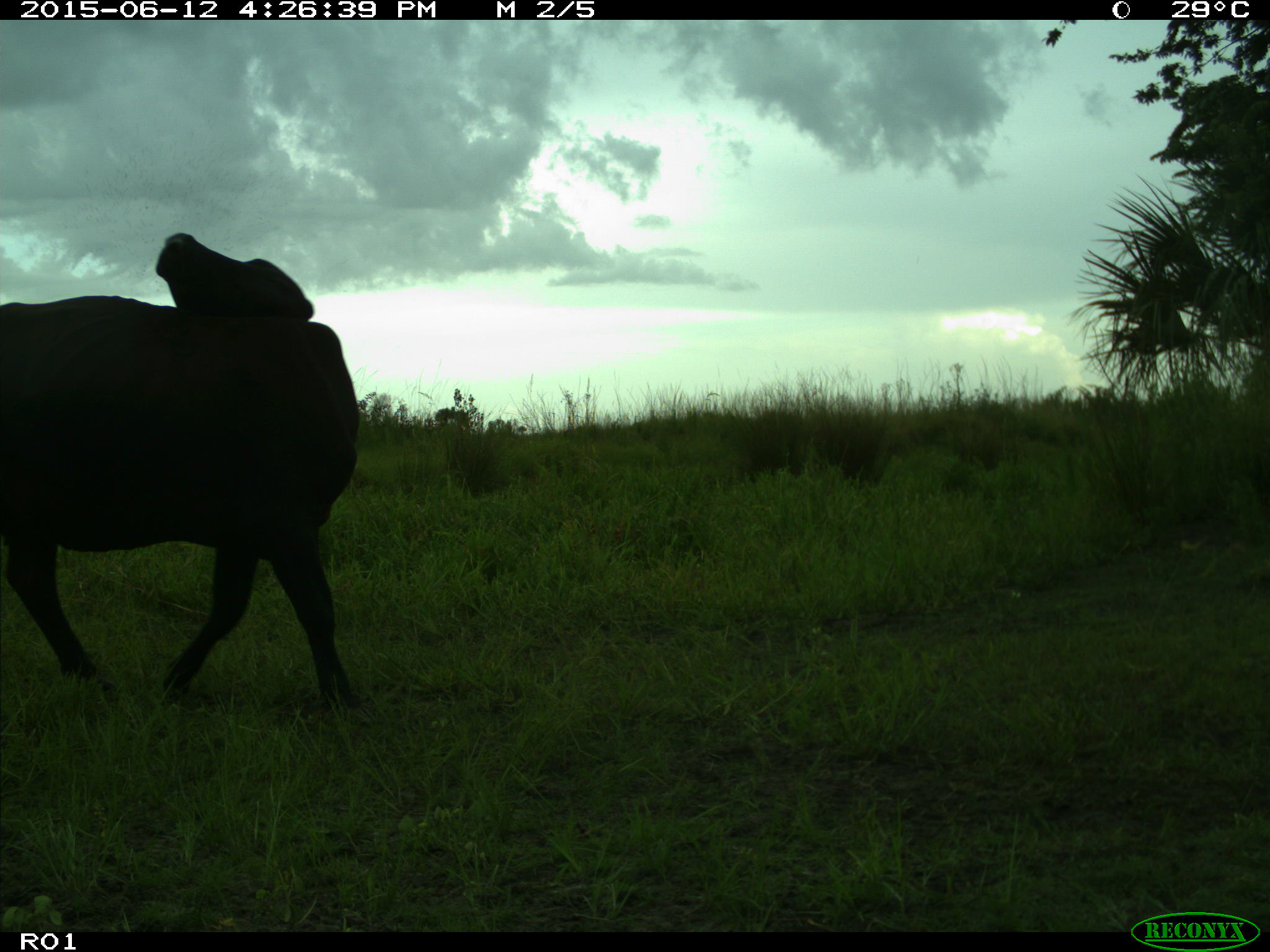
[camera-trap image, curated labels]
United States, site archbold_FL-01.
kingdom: Animalia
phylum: Chordata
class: Mammalia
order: Artiodactyla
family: Bovidae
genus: Bos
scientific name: Bos taurus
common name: domestic cow